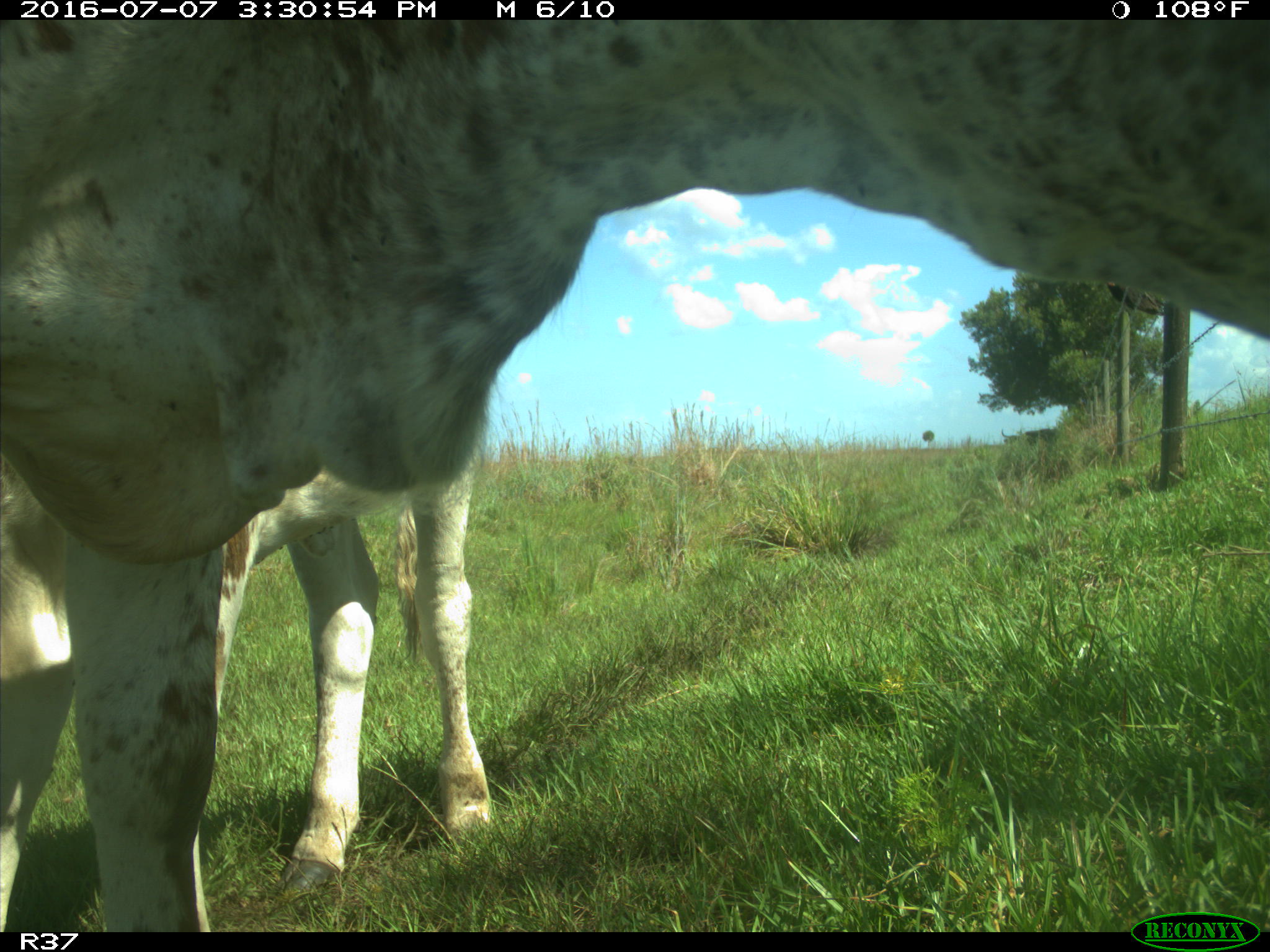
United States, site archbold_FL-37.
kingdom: Animalia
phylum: Chordata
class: Mammalia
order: Artiodactyla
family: Bovidae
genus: Bos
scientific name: Bos taurus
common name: domestic cow